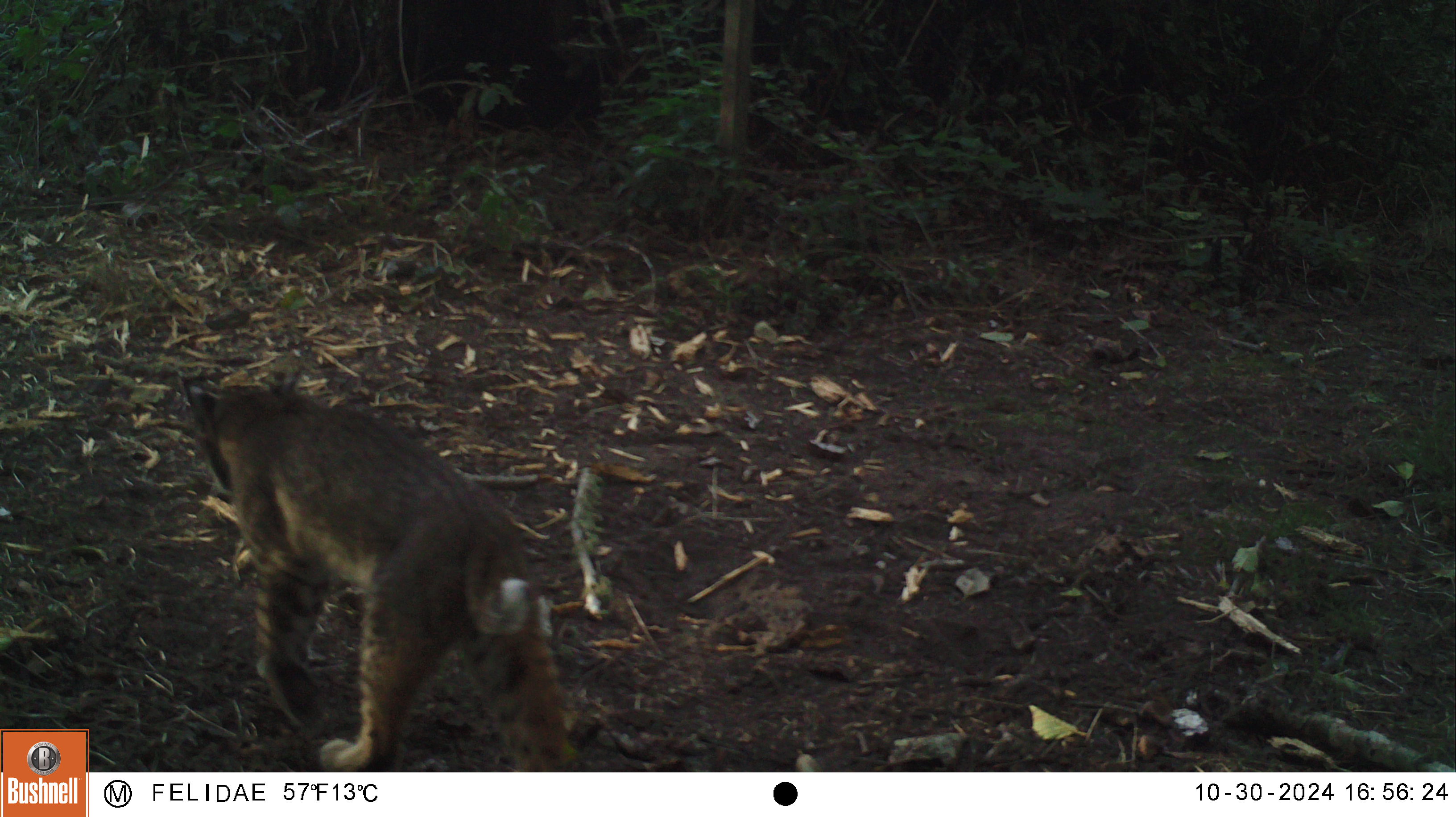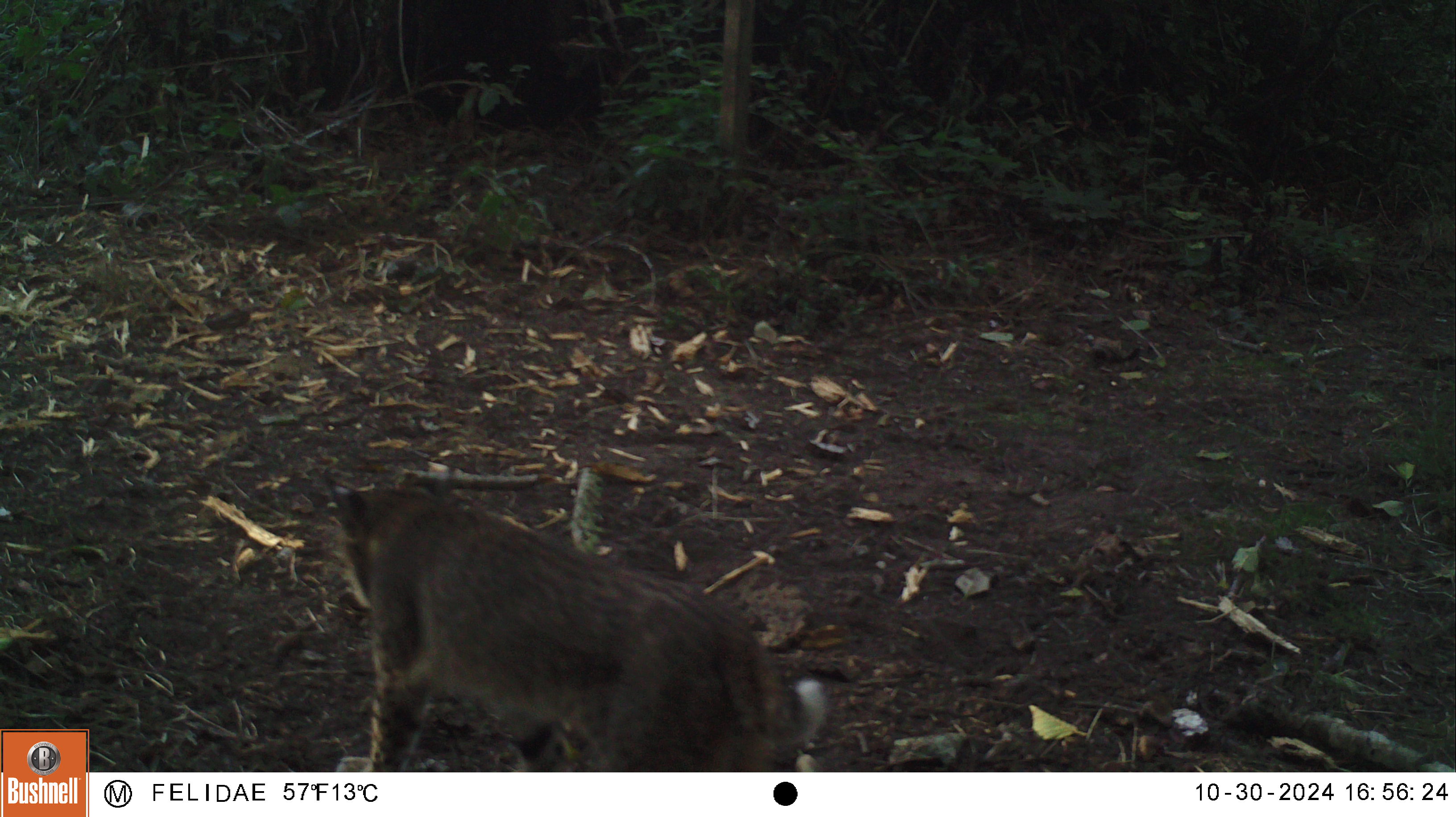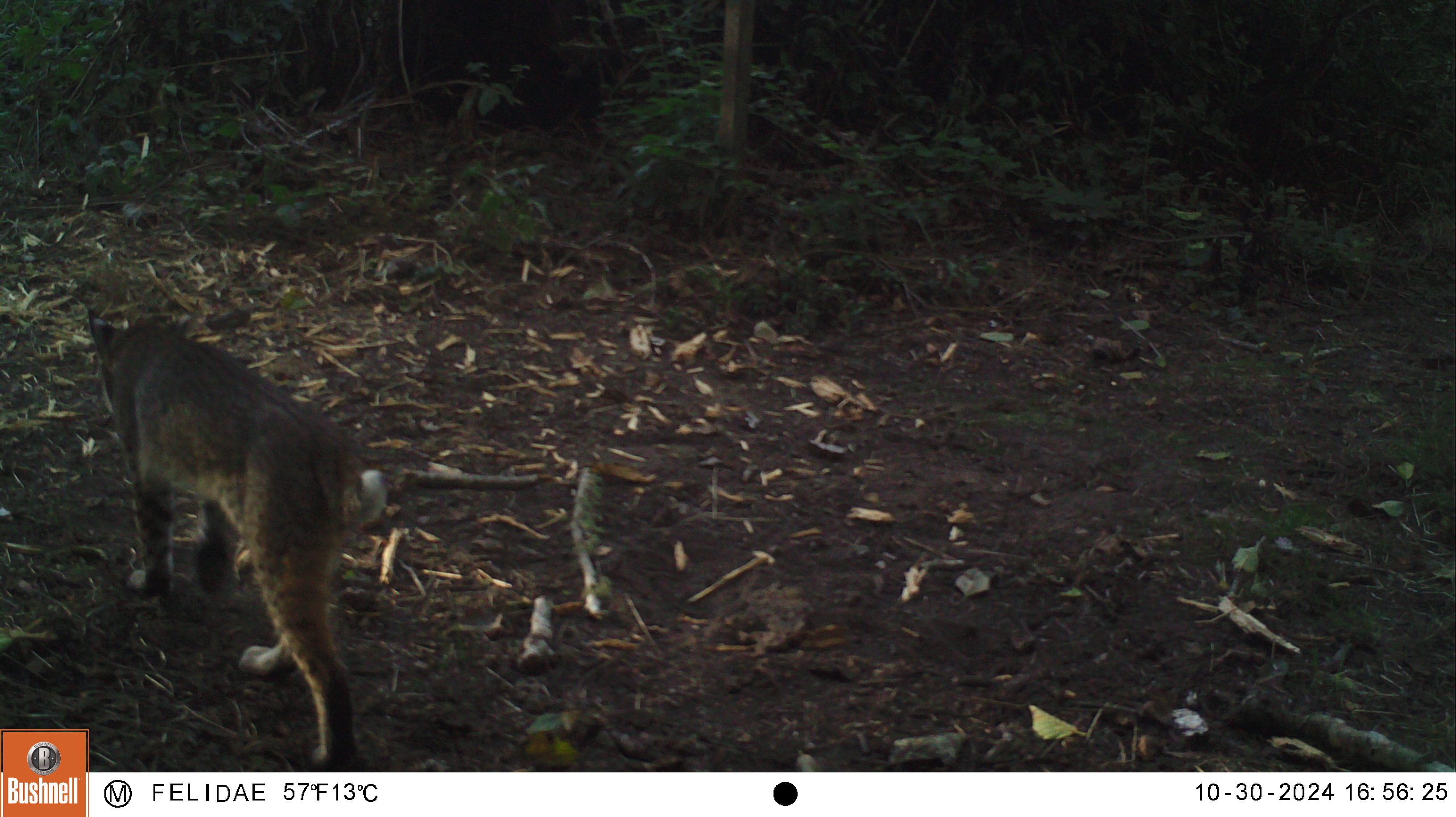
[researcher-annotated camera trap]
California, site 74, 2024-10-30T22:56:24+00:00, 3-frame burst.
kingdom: Animalia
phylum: Chordata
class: Mammalia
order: Carnivora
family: Felidae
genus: Lynx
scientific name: Lynx rufus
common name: bobcat